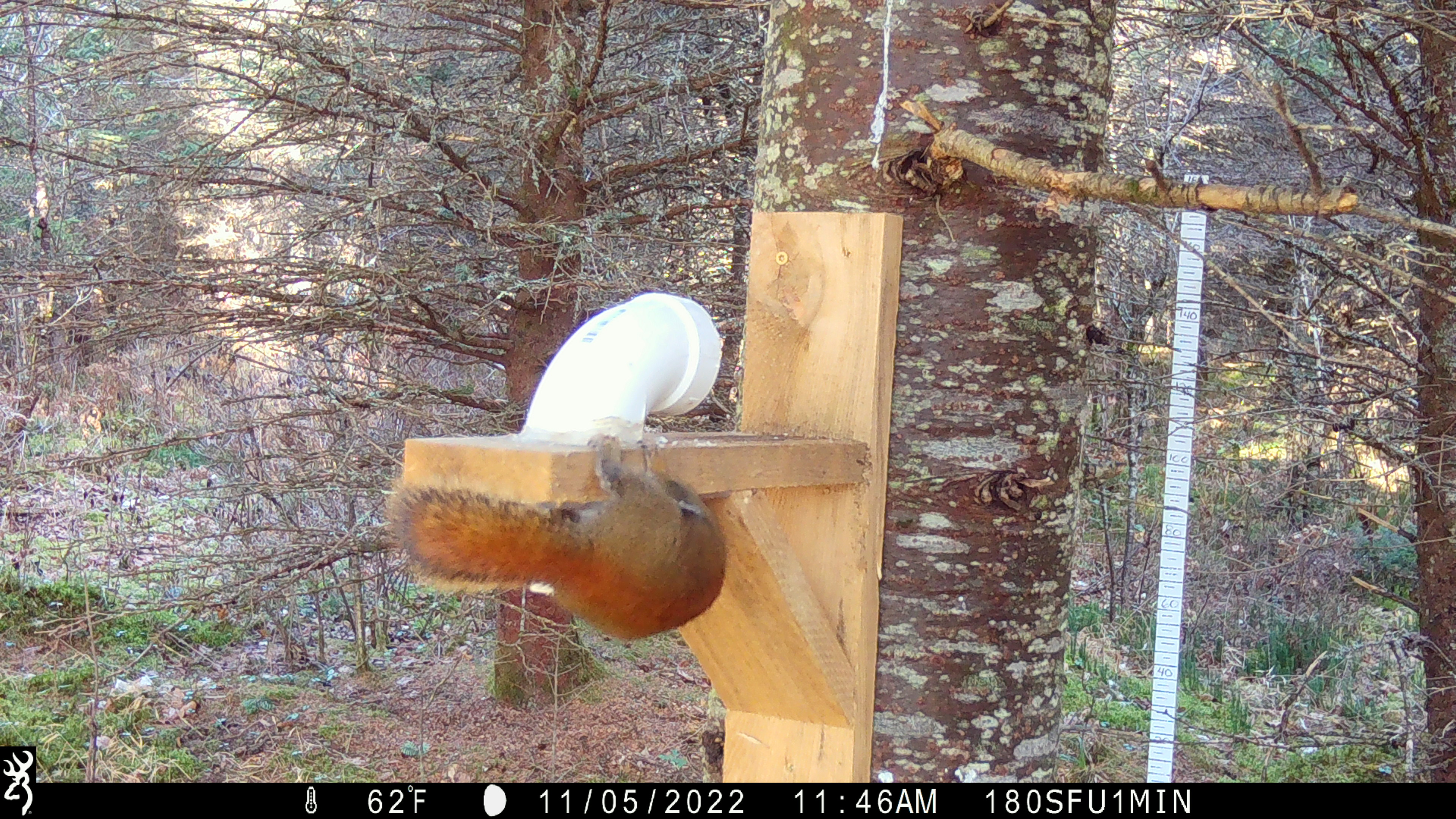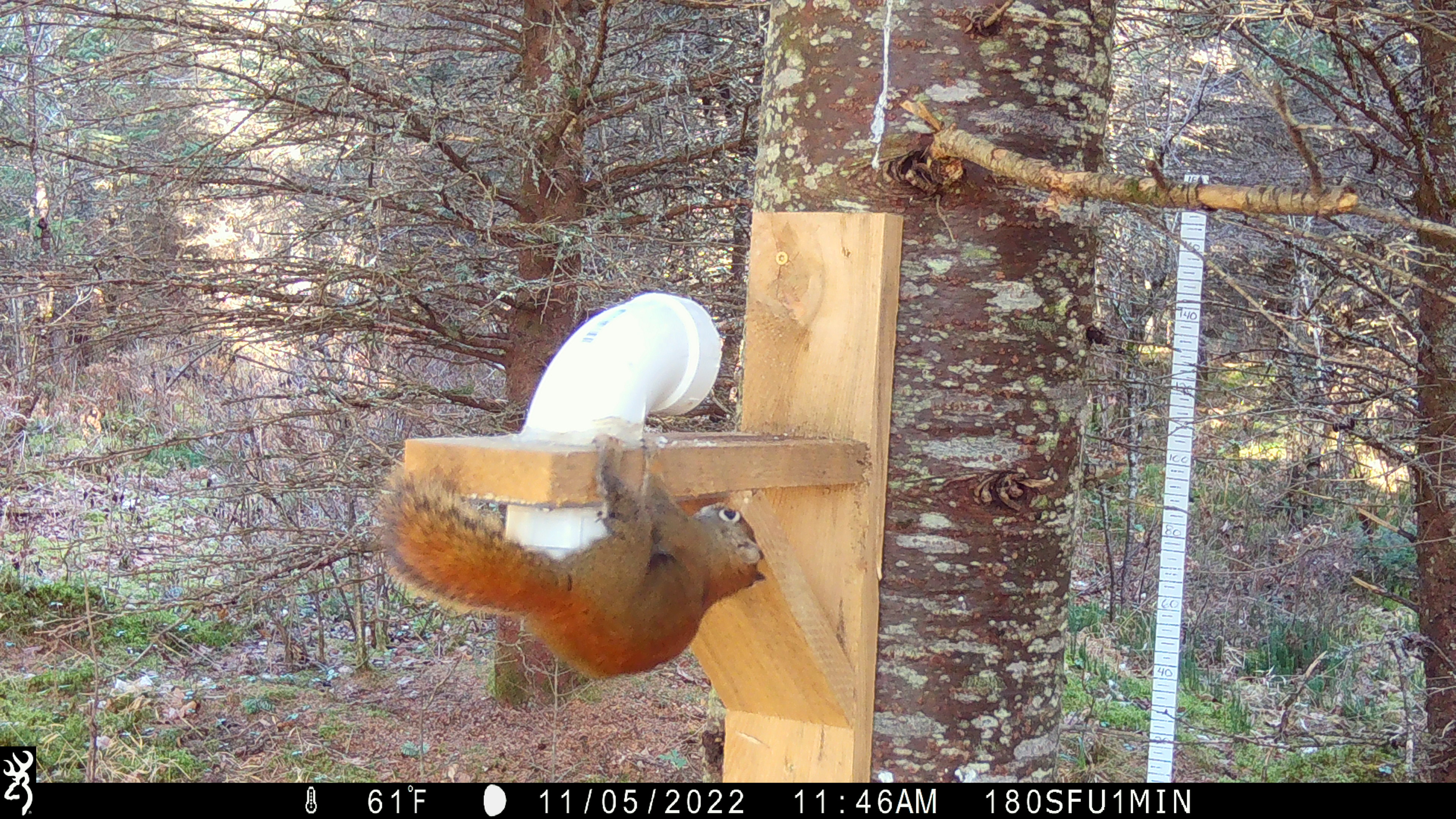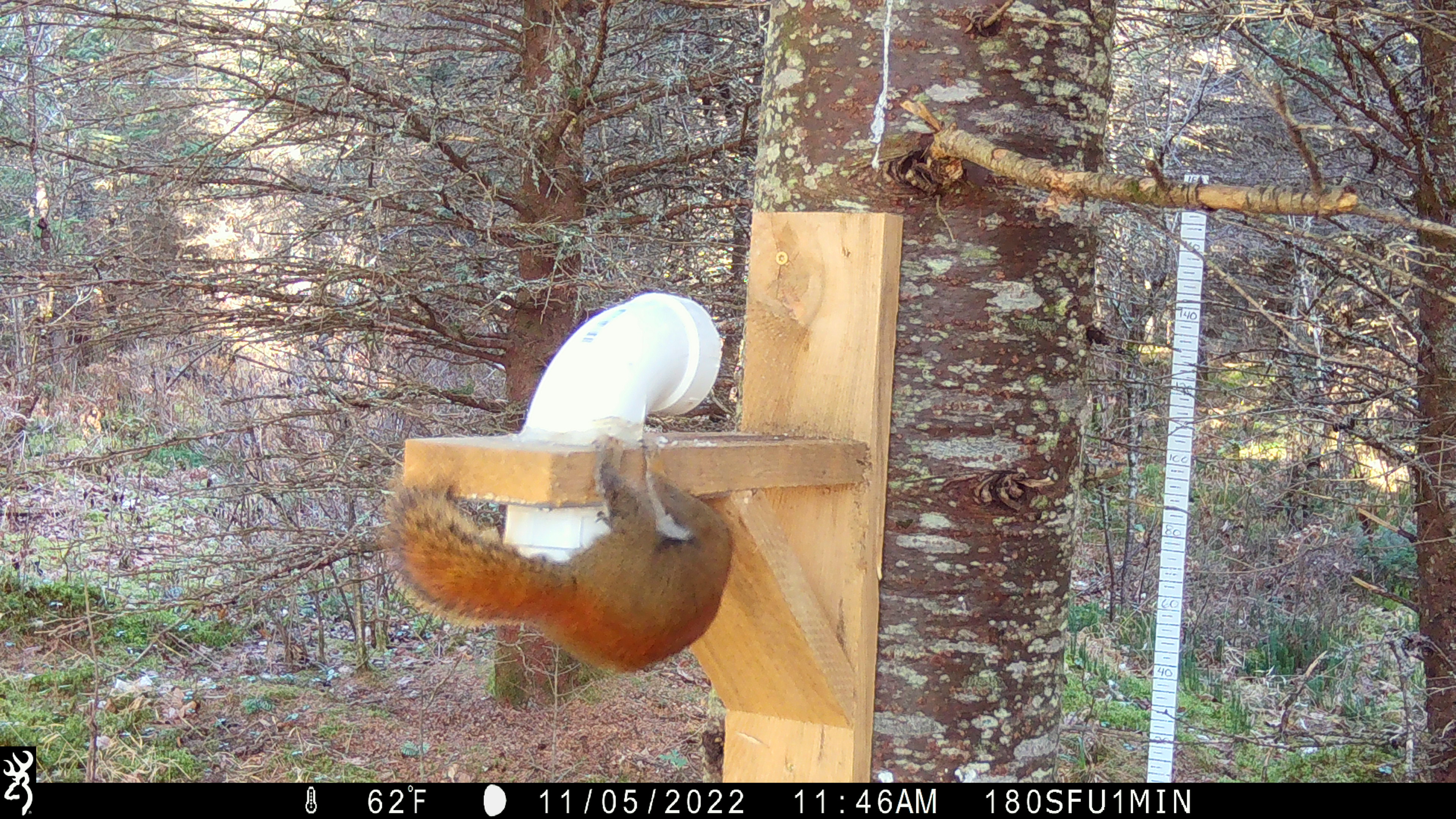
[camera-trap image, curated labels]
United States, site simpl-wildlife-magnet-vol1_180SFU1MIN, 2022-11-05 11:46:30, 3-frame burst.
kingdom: Animalia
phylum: Chordata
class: Mammalia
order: Rodentia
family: Sciuridae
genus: Tamiasciurus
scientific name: Tamiasciurus hudsonicus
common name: red squirrel